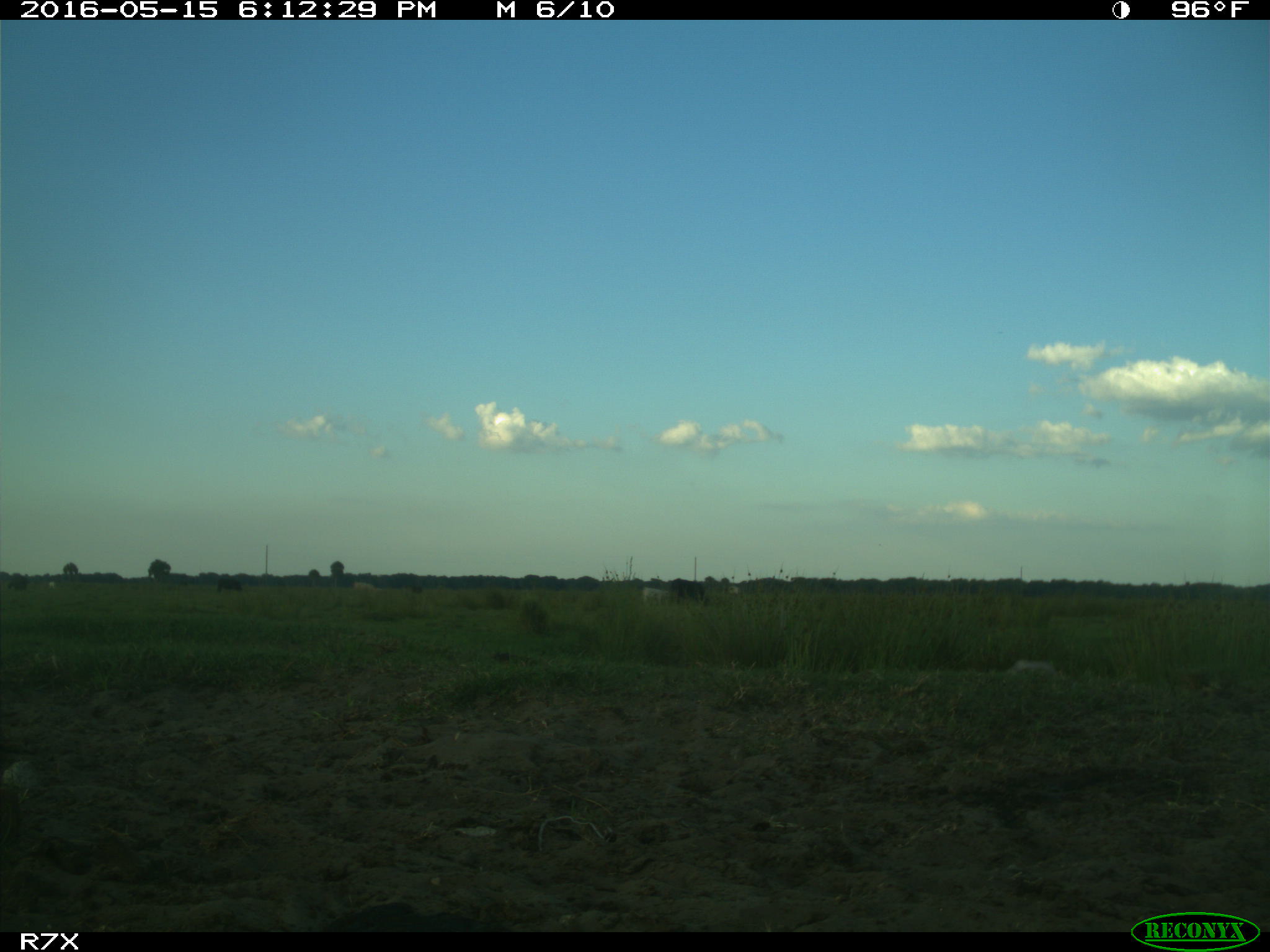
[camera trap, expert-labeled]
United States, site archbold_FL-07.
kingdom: Animalia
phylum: Chordata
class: Mammalia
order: Artiodactyla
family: Bovidae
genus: Bos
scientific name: Bos taurus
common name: domestic cow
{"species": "Bos taurus (domestic cow)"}